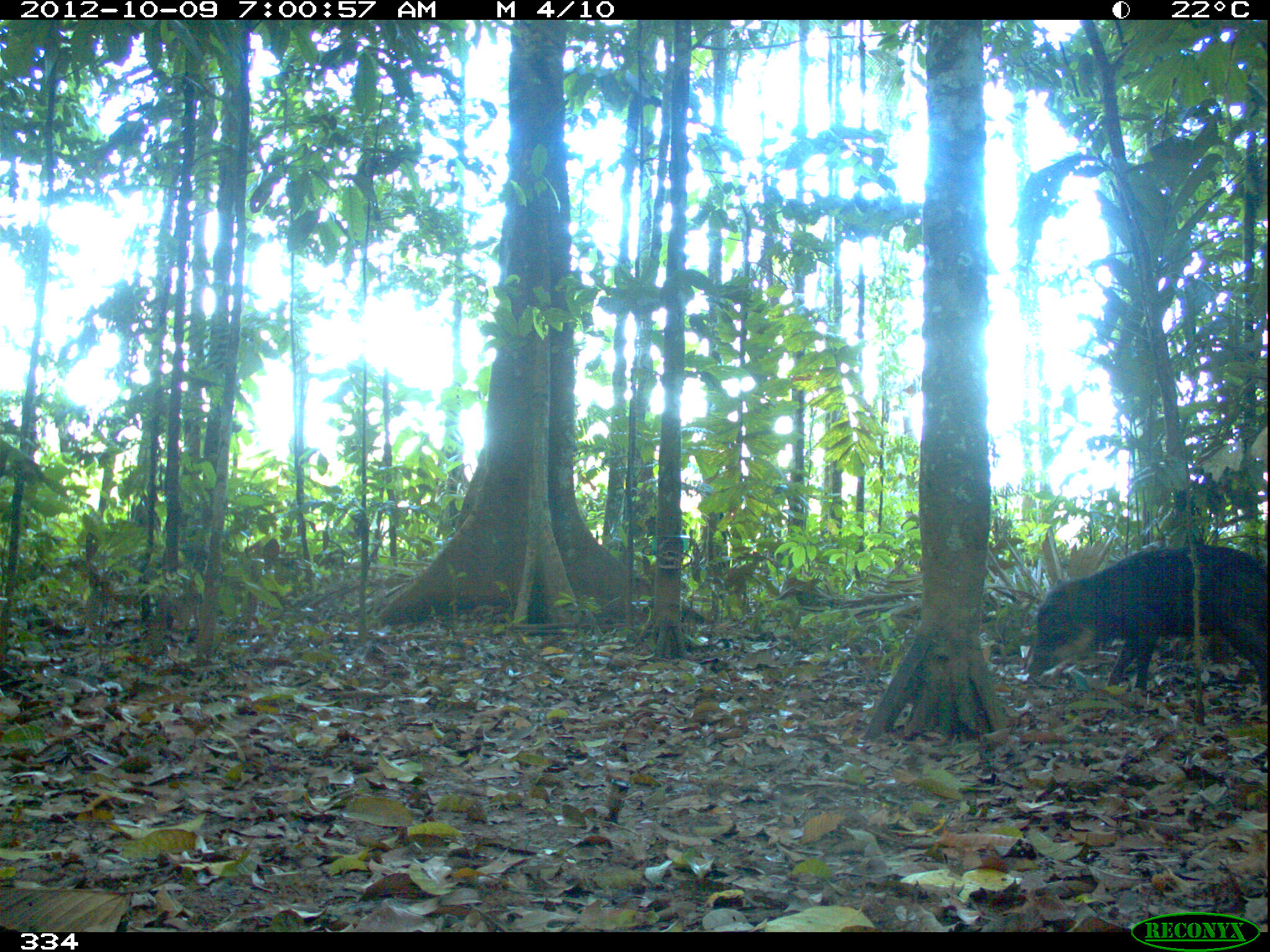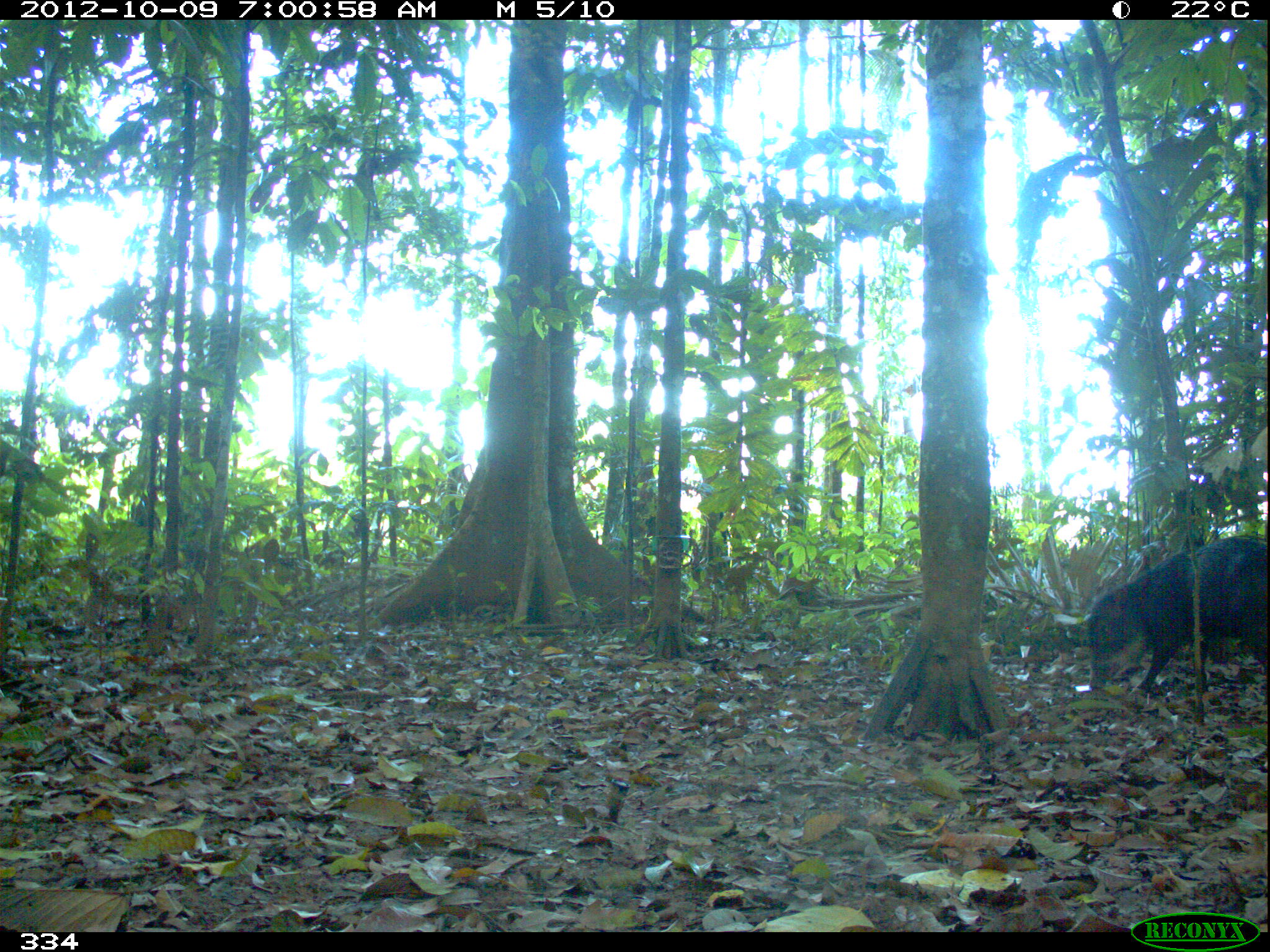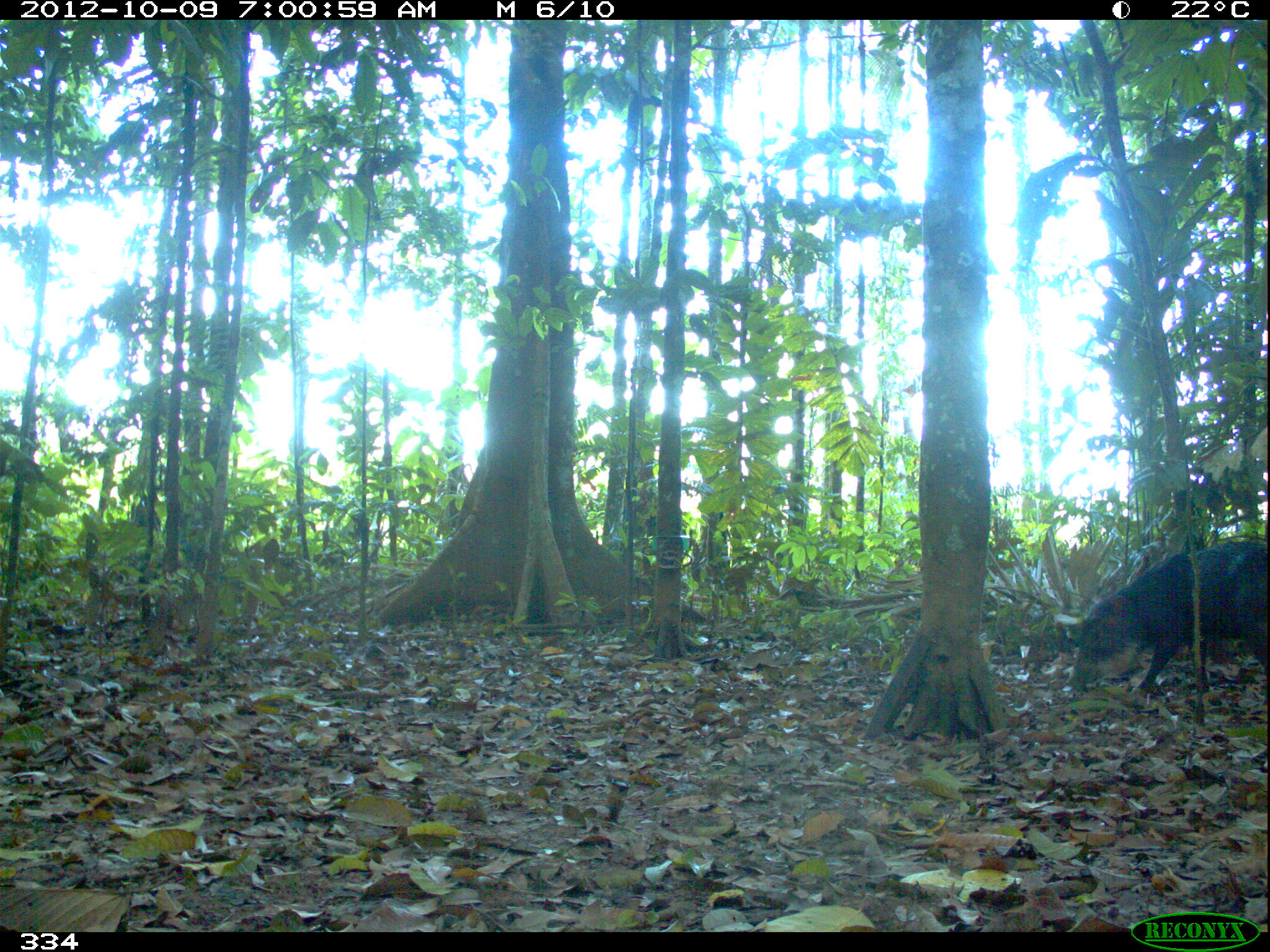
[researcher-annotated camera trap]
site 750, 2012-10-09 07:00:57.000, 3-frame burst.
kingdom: Animalia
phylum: Chordata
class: Mammalia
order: Artiodactyla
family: Tayassuidae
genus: Tayassu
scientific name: Tayassu pecari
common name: white-lipped peccary